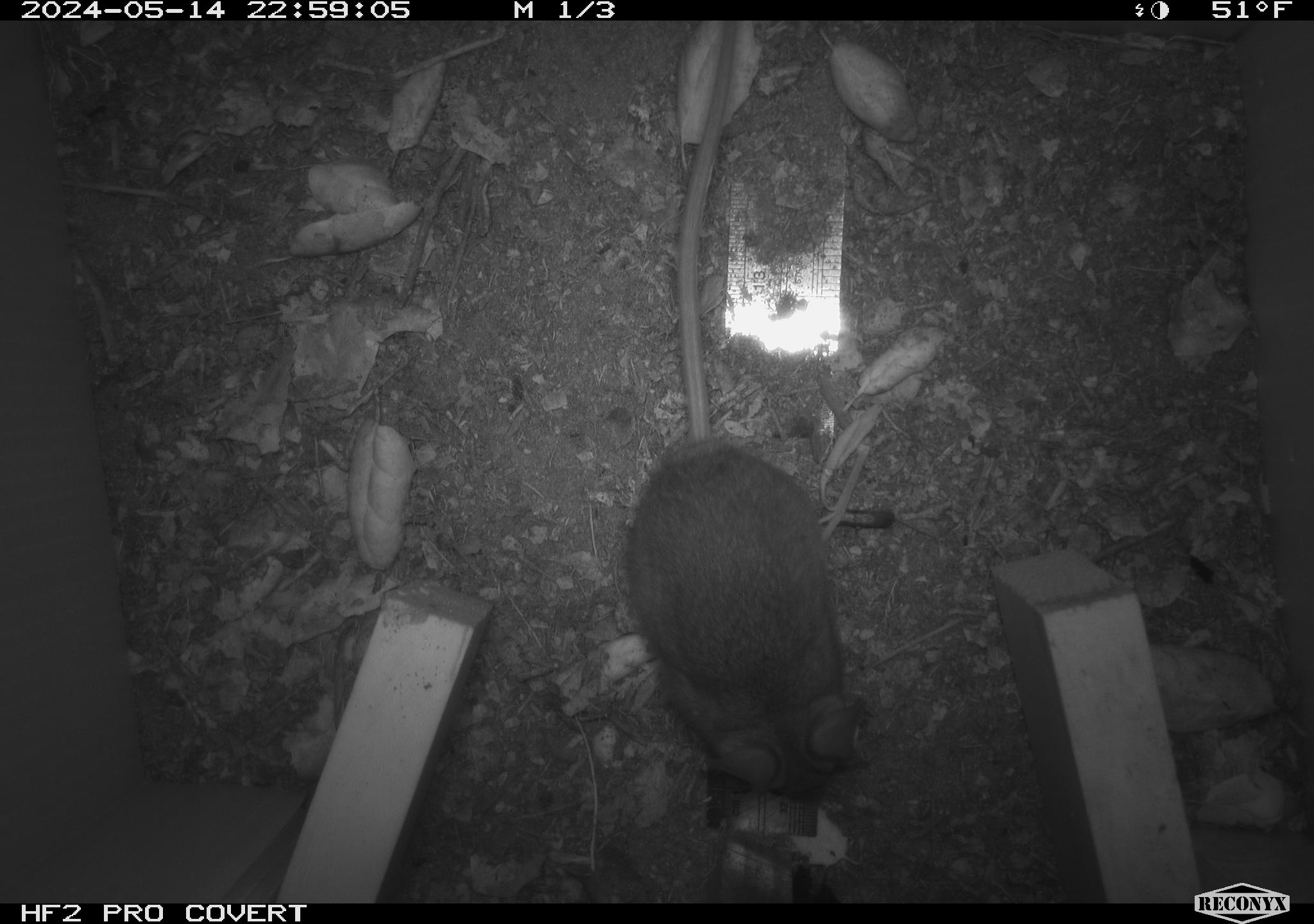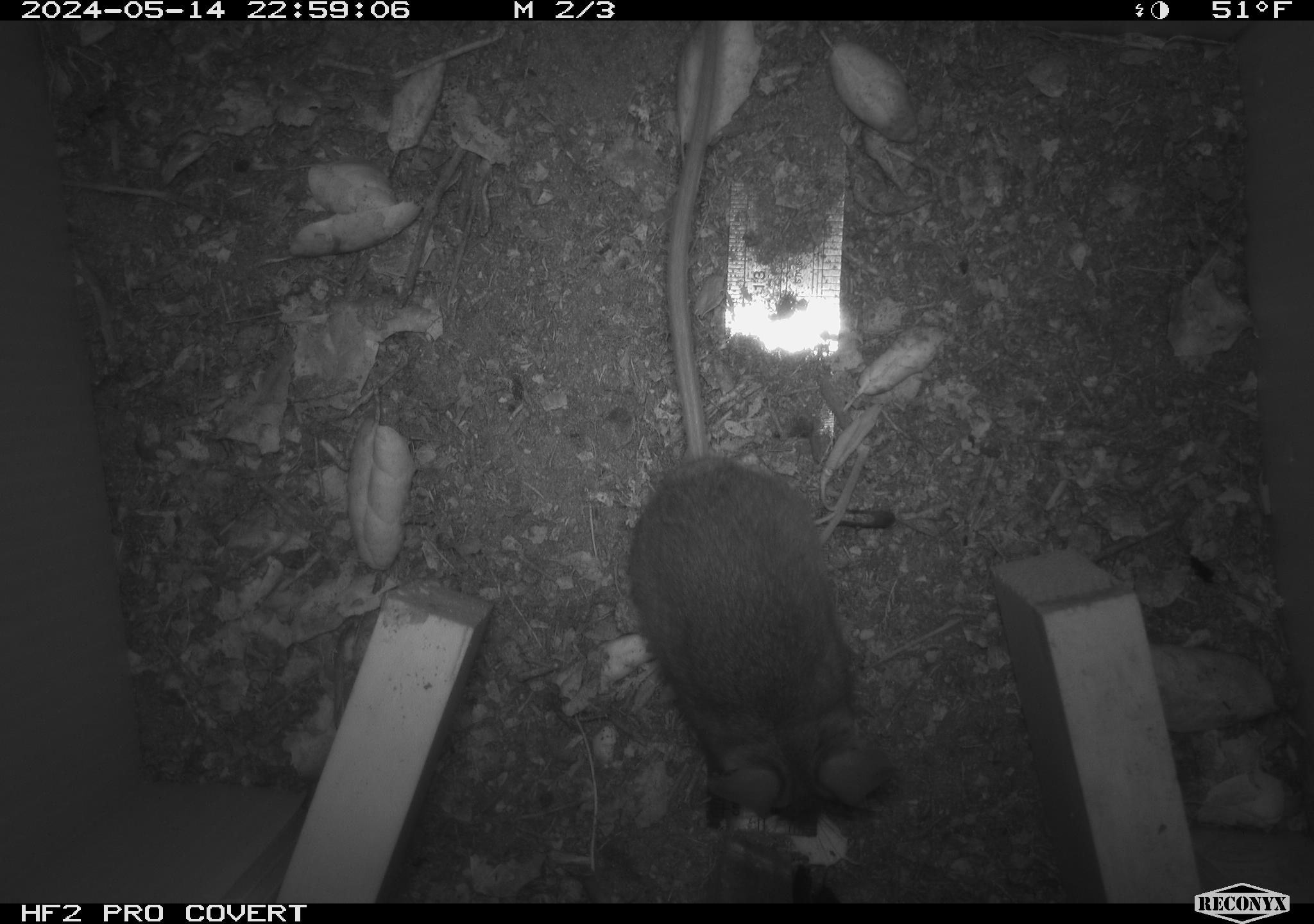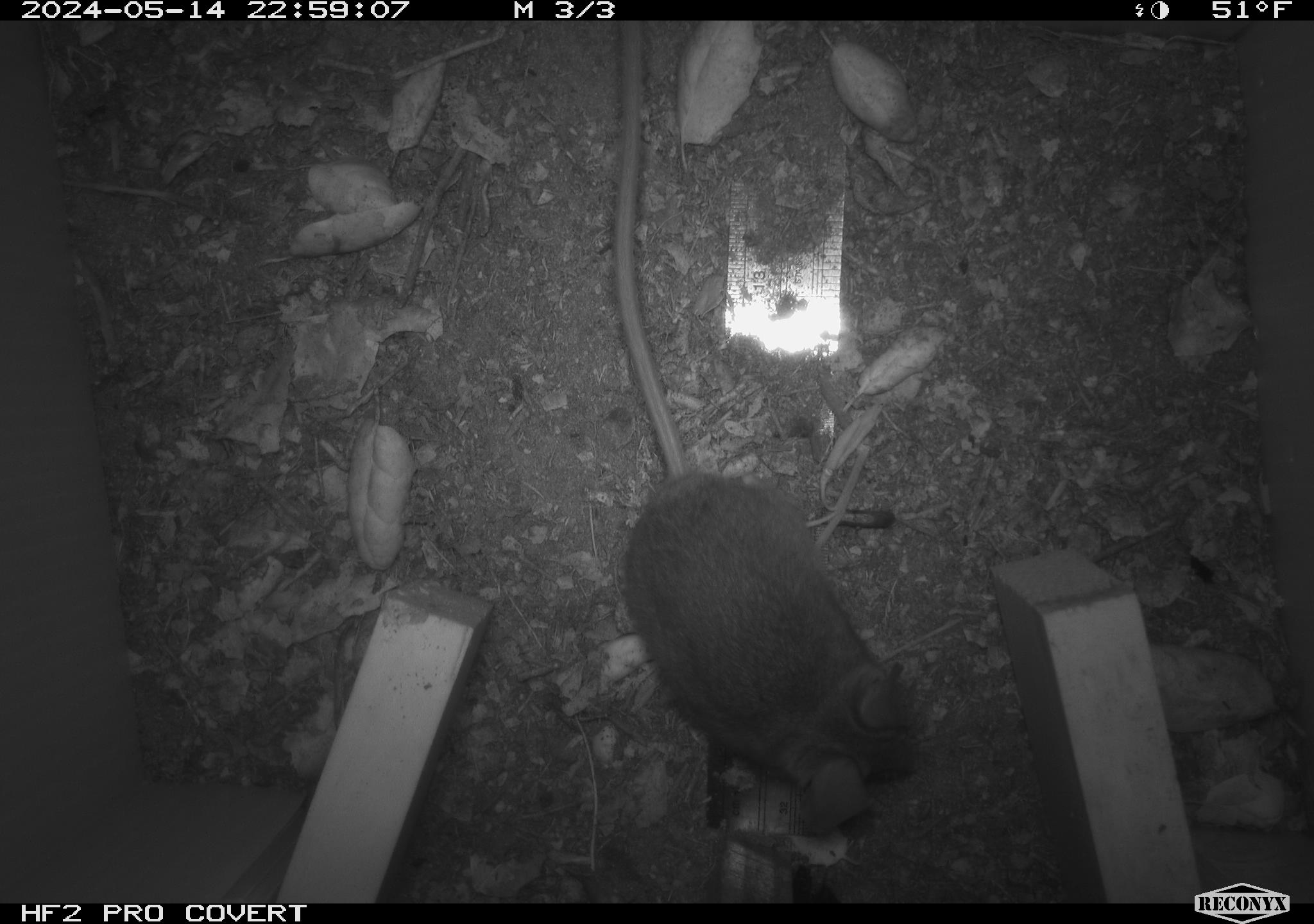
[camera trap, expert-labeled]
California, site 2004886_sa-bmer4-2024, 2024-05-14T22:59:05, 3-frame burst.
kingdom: Animalia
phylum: Chordata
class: Mammalia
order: Rodentia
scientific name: Rodentia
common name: mouse species